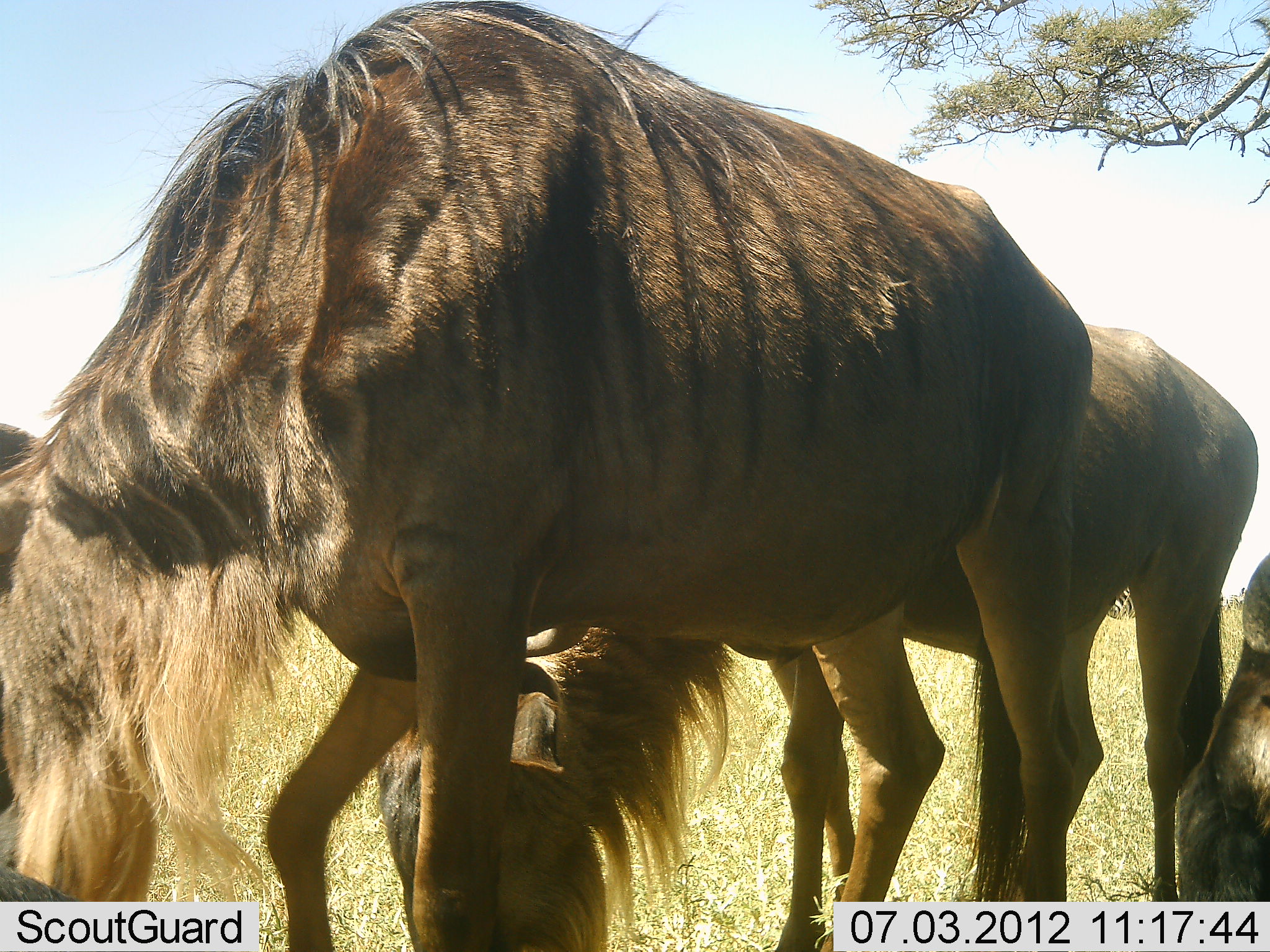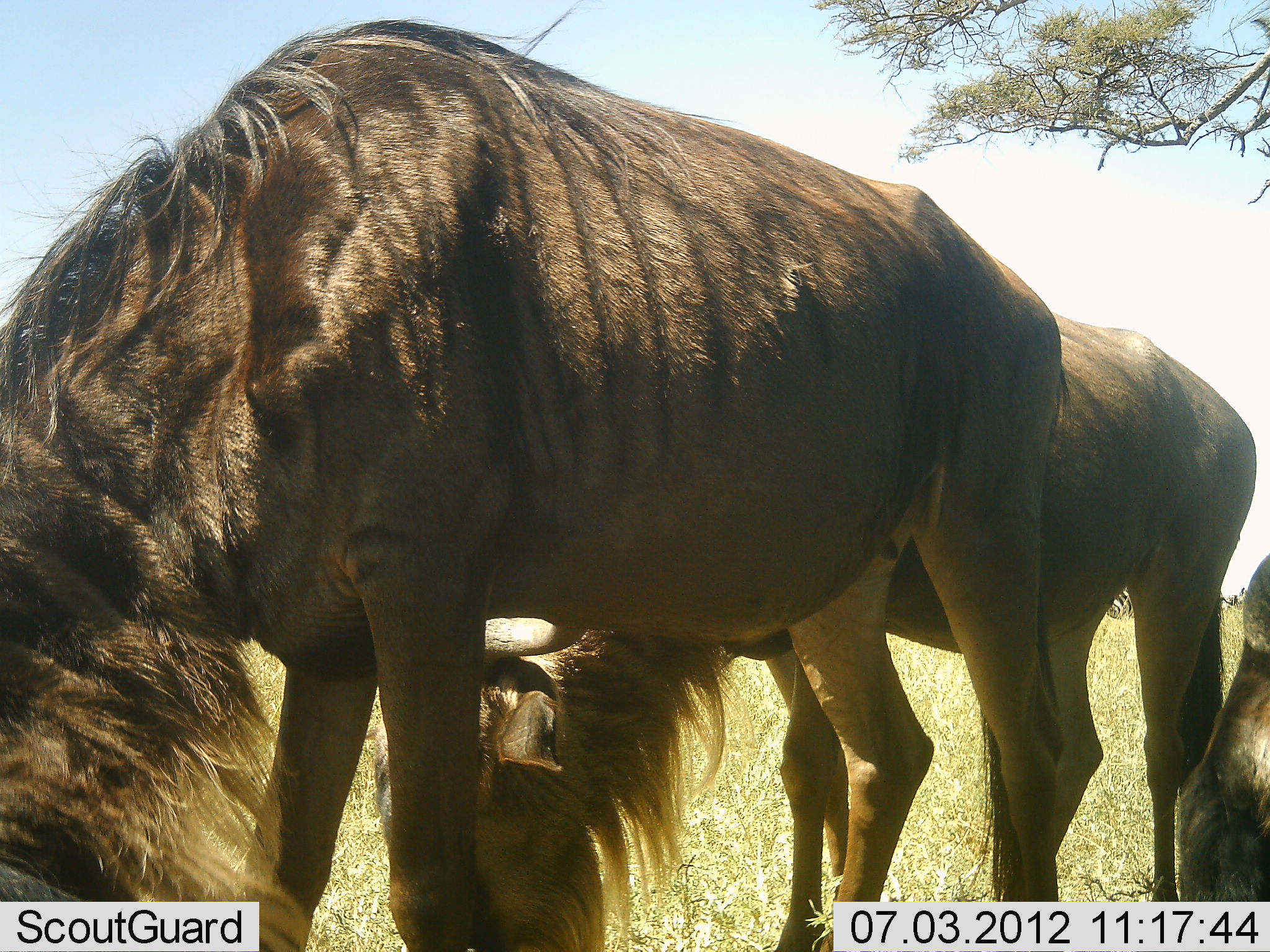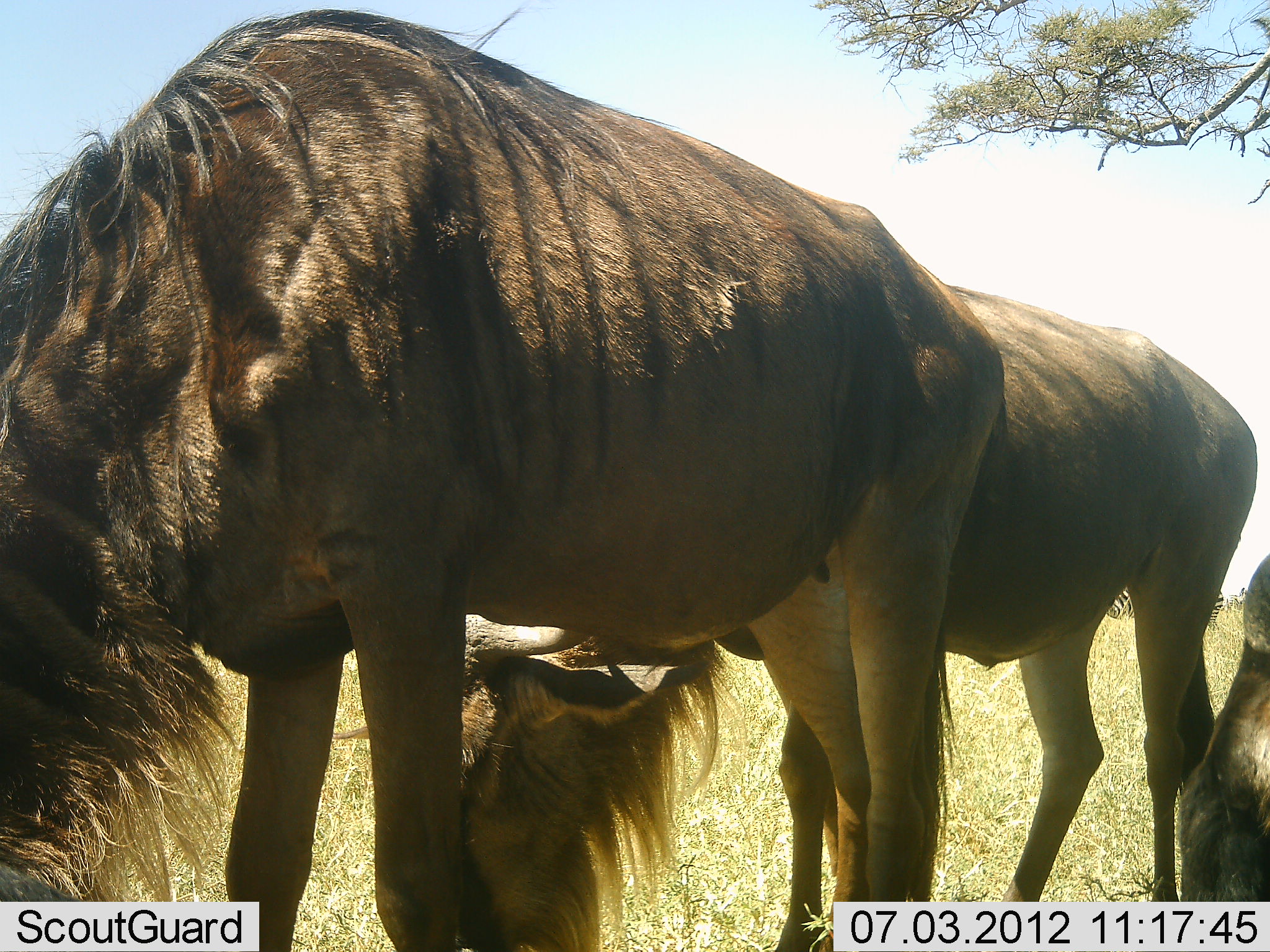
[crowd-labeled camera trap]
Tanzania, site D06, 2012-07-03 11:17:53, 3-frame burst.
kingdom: Animalia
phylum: Chordata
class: Mammalia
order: Artiodactyla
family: Bovidae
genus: Connochaetes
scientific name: Connochaetes taurinus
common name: blue wildebeest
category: wildebeest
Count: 3.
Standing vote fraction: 36%.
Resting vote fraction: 9%.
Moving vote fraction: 0%.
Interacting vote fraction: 0%.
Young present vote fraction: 0%.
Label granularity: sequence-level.